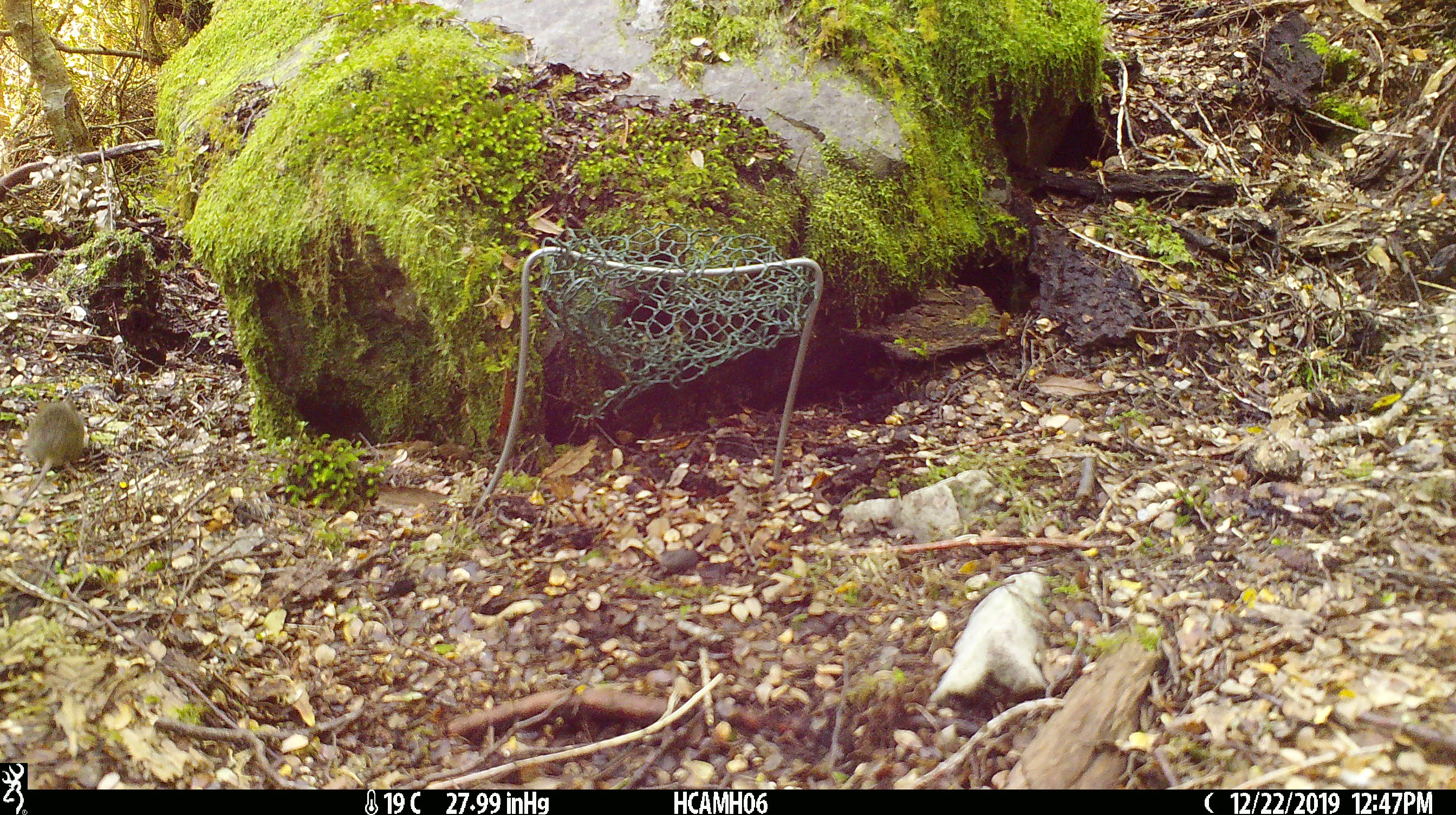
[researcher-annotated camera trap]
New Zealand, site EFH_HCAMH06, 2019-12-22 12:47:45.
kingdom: Animalia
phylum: Chordata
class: Mammalia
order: Rodentia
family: Muridae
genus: Mus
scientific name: Mus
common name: mouse